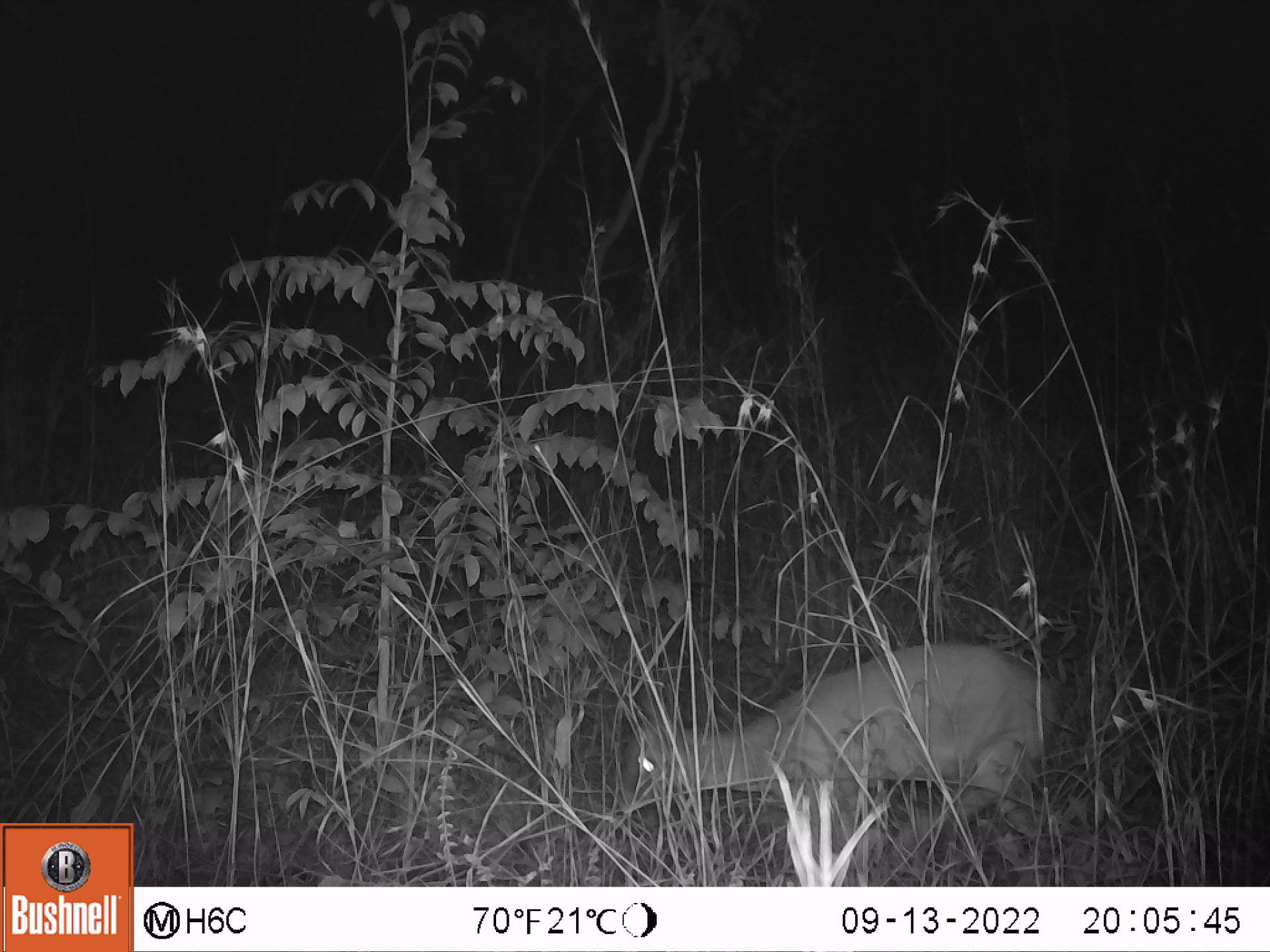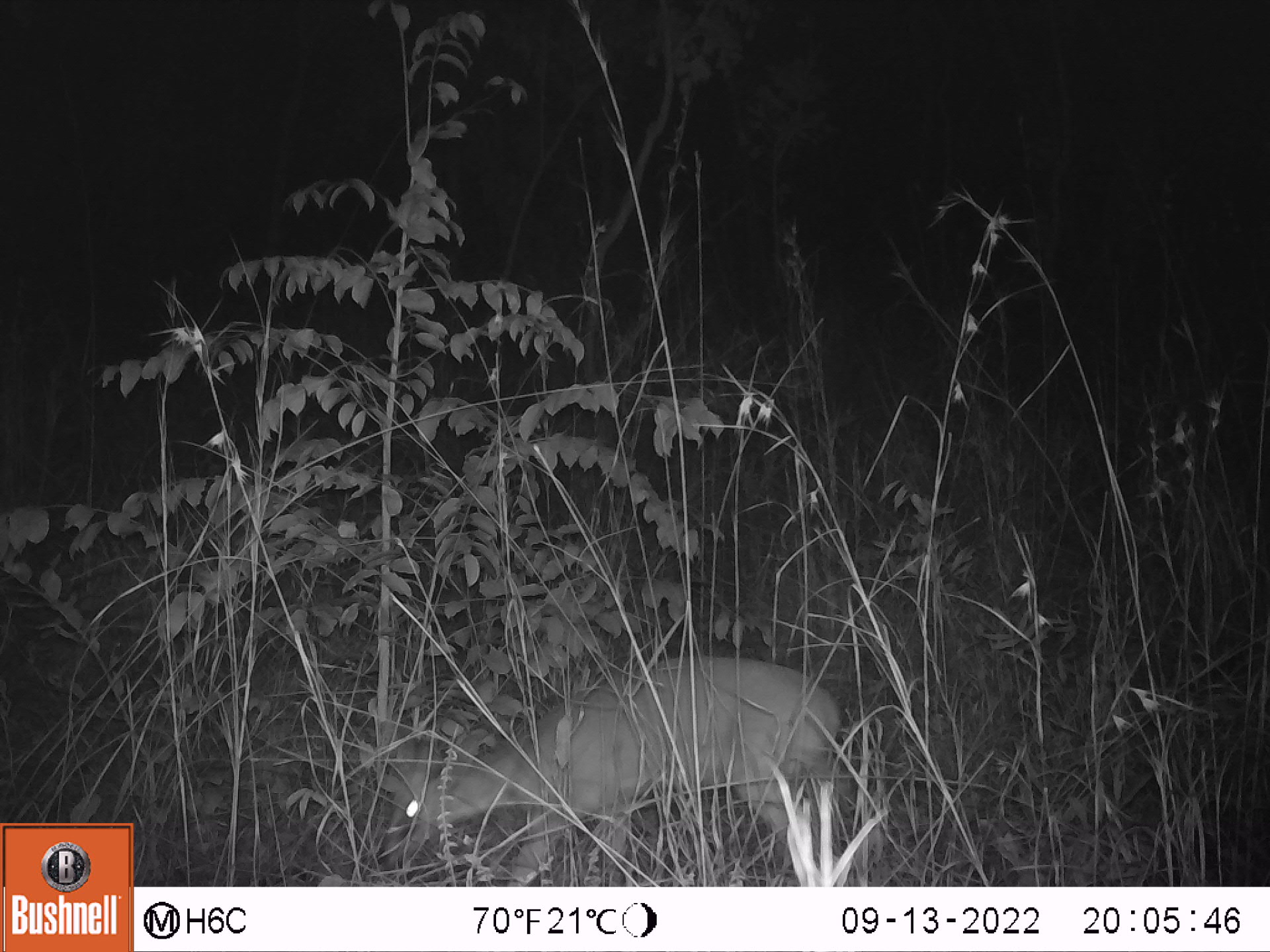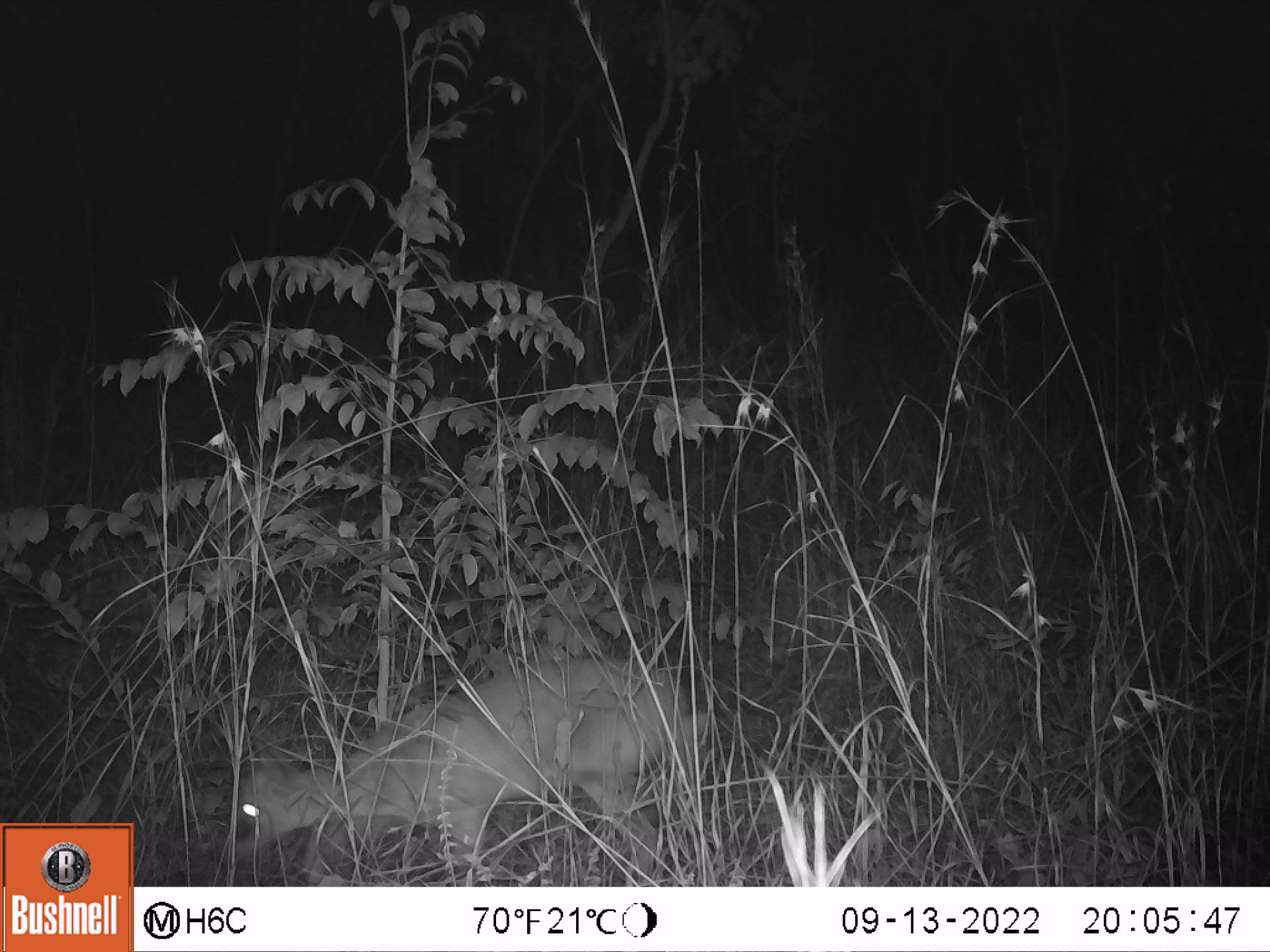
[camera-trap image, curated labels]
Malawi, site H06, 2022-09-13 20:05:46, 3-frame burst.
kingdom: Animalia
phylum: Chordata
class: Mammalia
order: Artiodactyla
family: Bovidae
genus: Sylvicapra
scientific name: Sylvicapra grimmia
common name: common duiker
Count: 1.